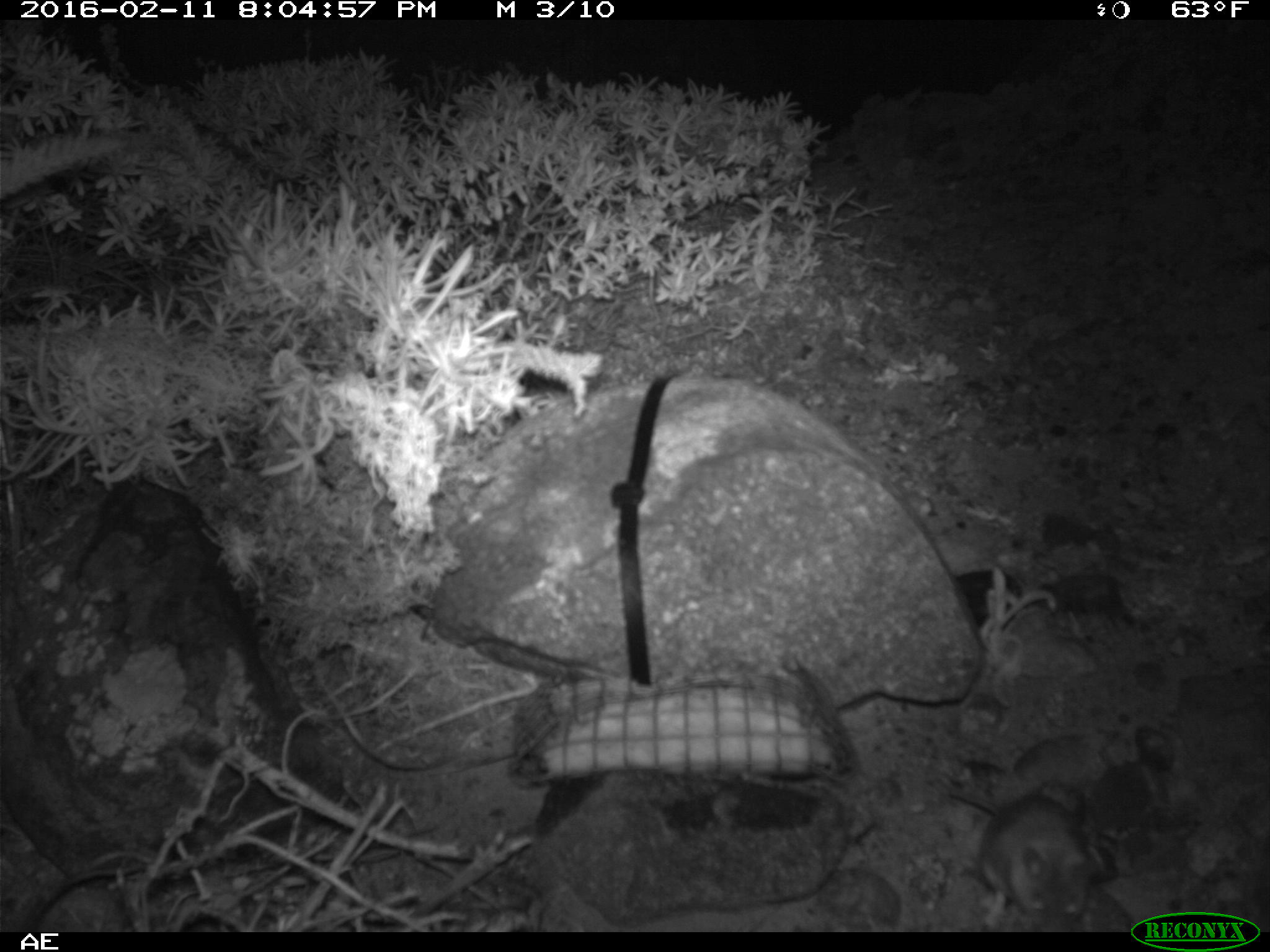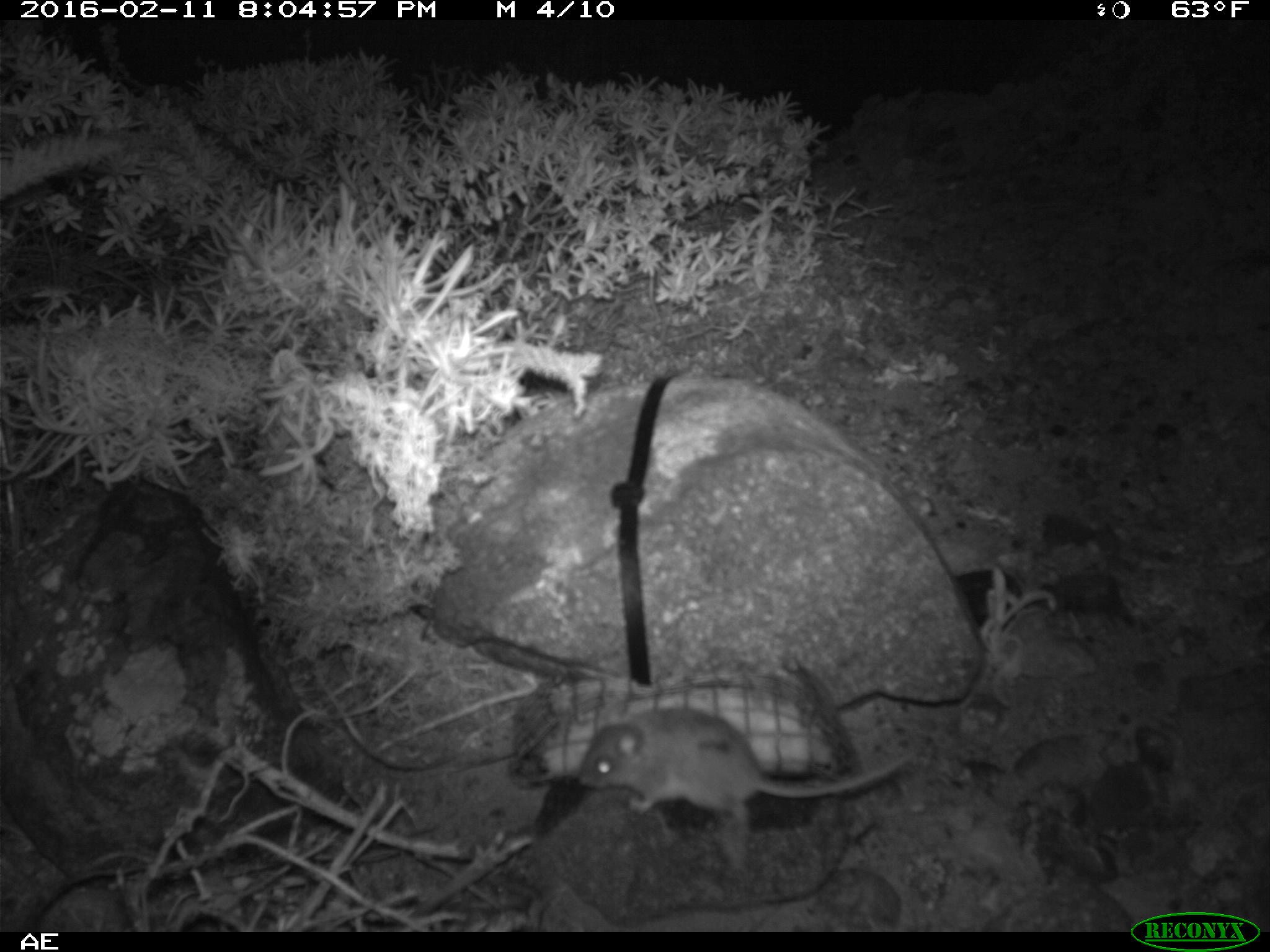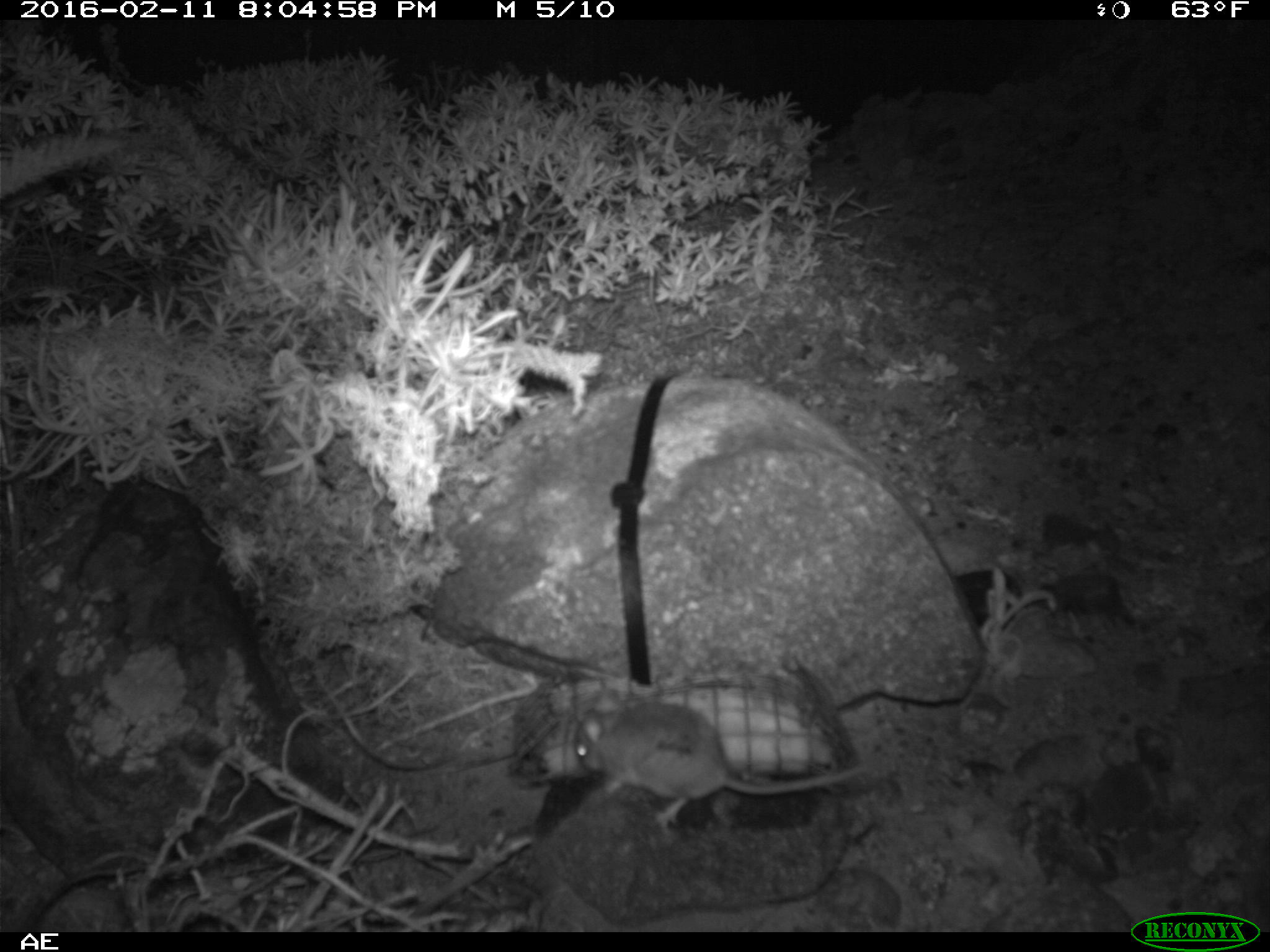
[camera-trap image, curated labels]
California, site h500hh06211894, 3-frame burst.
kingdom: Animalia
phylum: Chordata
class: Mammalia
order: Rodentia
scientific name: Rodentia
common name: rodent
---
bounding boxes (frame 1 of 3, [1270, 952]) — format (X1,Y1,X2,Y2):
rodent: (946,790,1098,930)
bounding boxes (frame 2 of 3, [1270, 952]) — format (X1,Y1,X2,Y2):
rodent: (578,699,913,866)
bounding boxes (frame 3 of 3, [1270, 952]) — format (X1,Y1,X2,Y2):
rodent: (569,687,874,831)